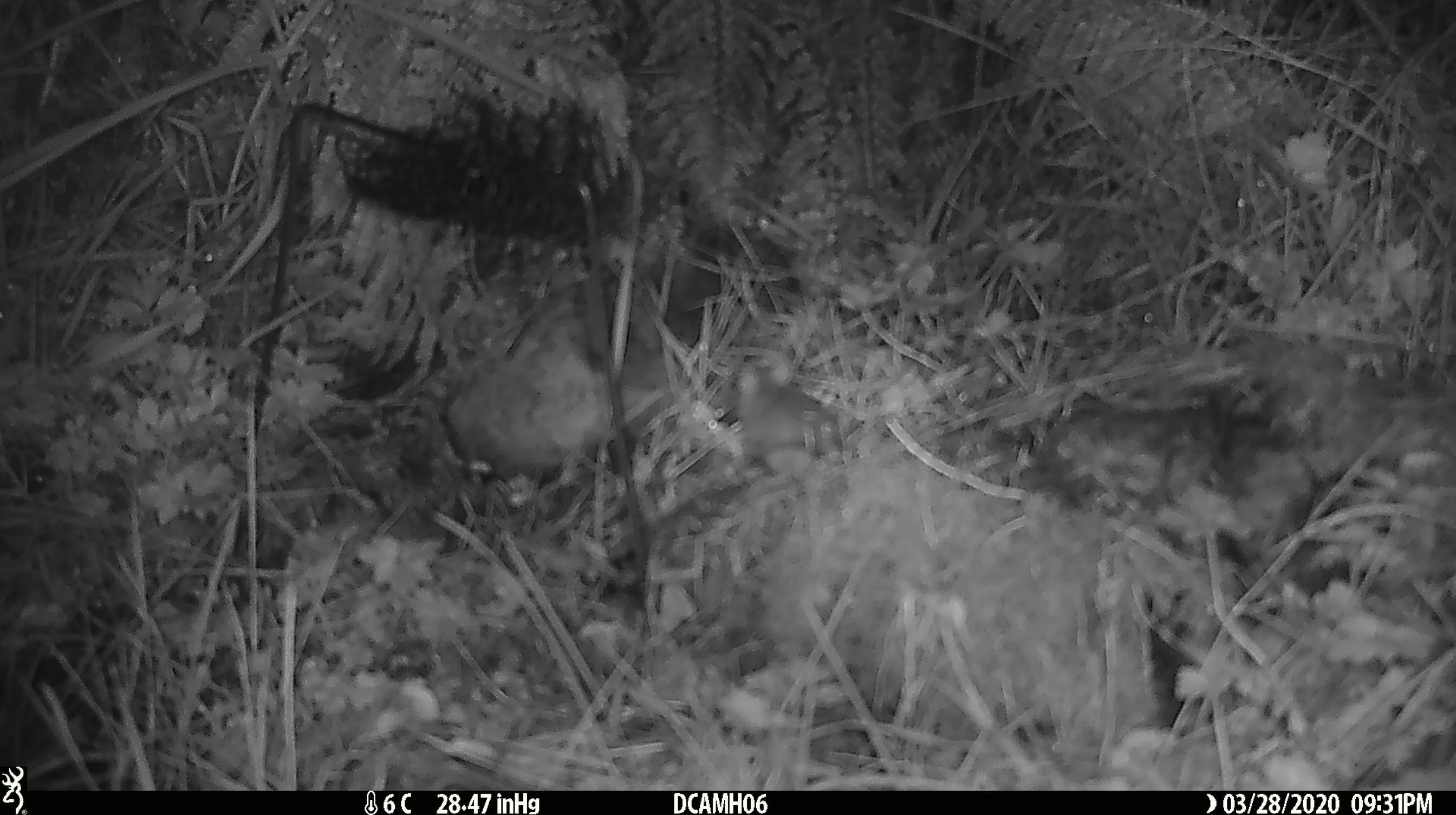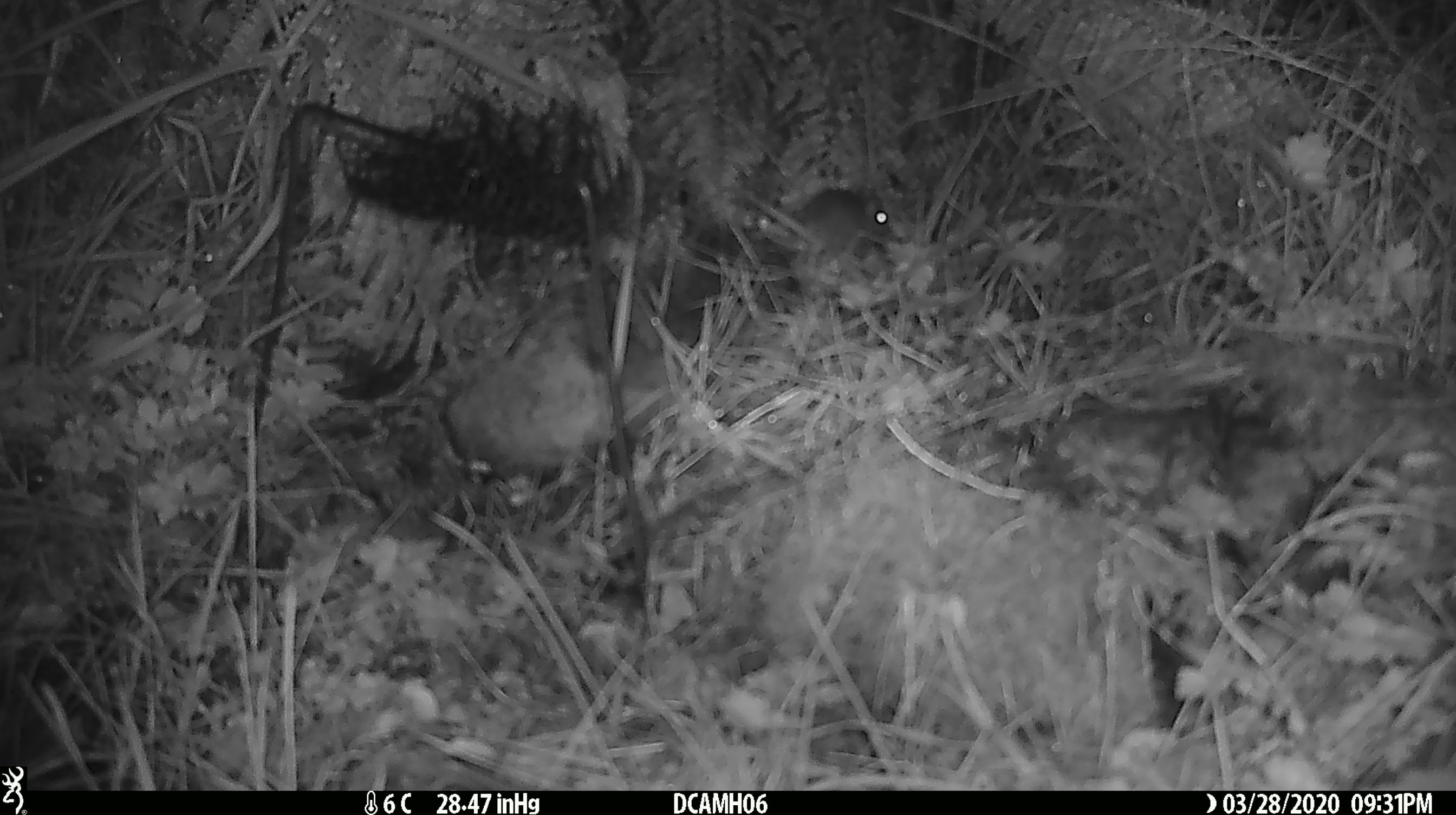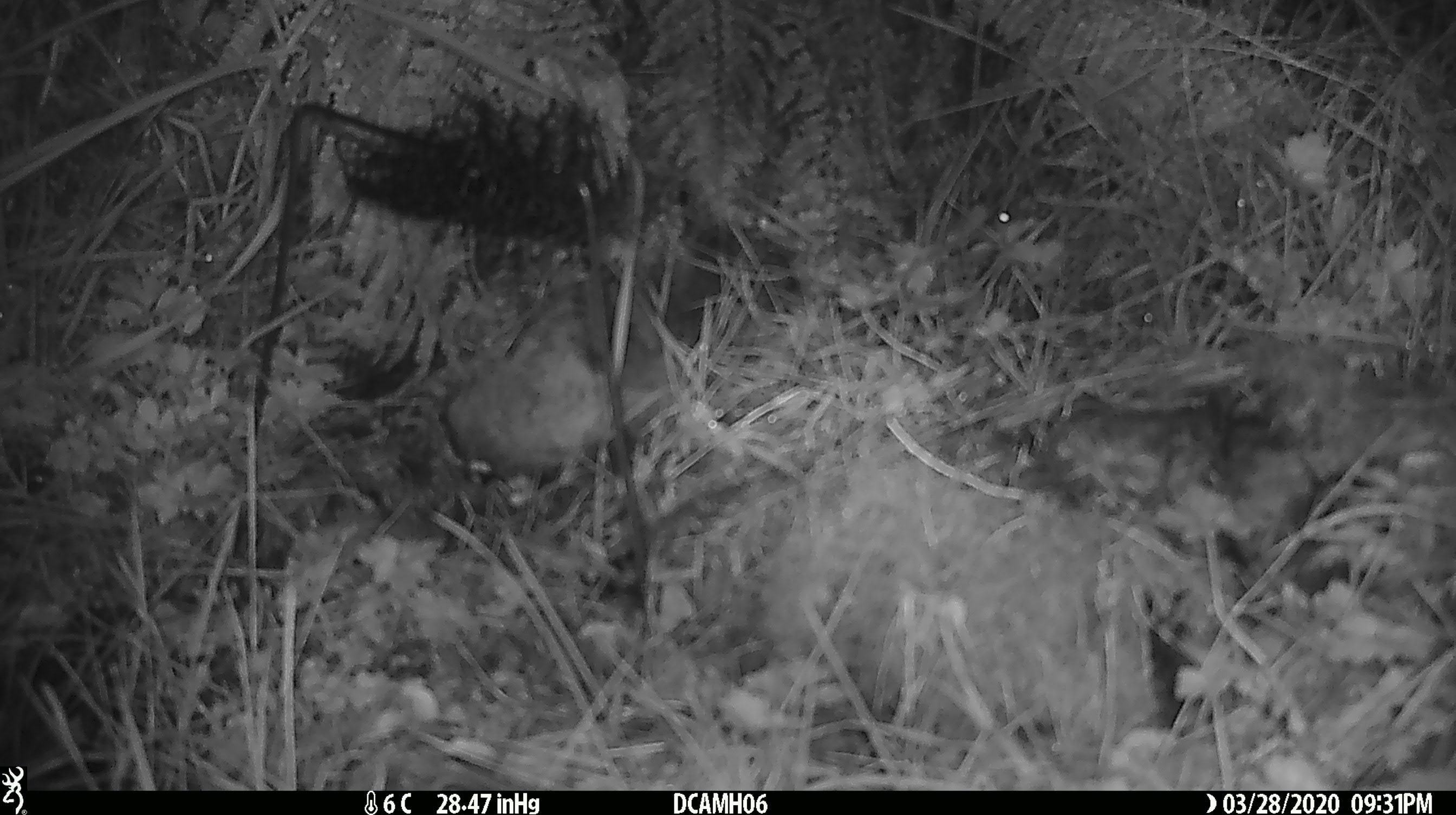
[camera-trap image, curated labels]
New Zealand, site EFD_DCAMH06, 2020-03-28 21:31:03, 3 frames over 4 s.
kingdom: Animalia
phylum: Chordata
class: Mammalia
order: Rodentia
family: Muridae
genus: Mus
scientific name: Mus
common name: mouse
Mouse (Mus).